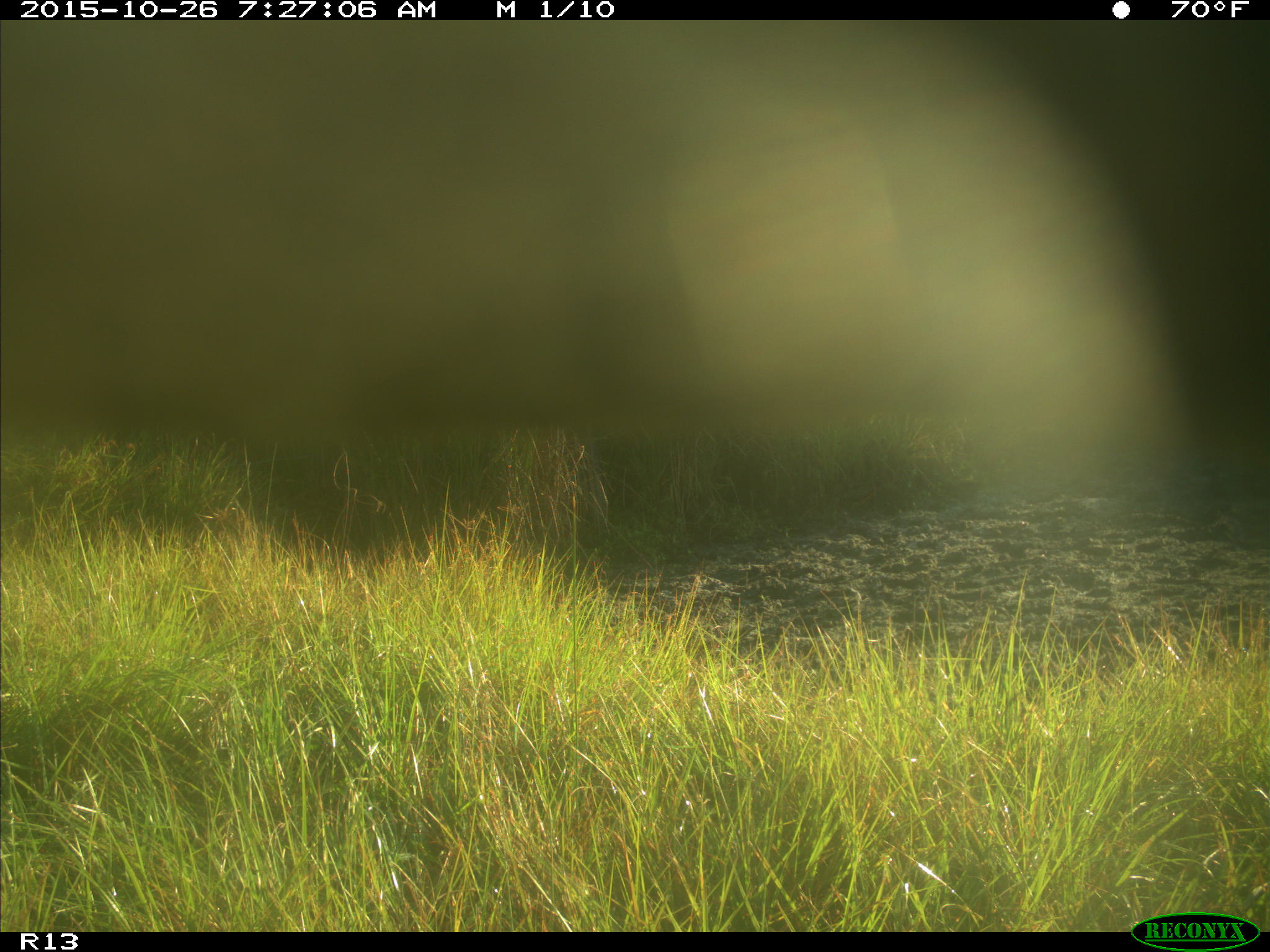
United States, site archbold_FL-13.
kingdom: Animalia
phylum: Chordata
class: Mammalia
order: Artiodactyla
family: Bovidae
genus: Bos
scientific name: Bos taurus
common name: domestic cow